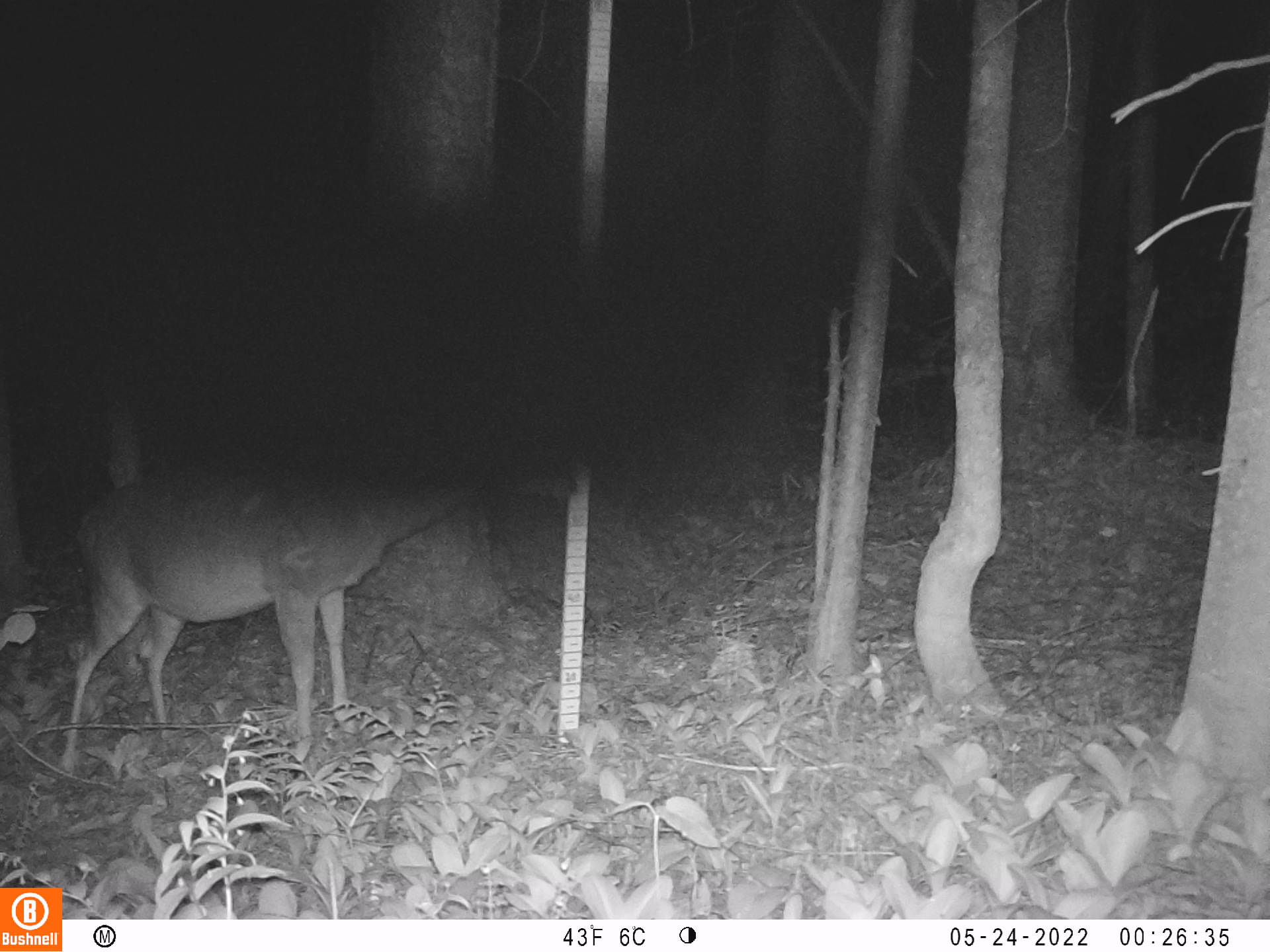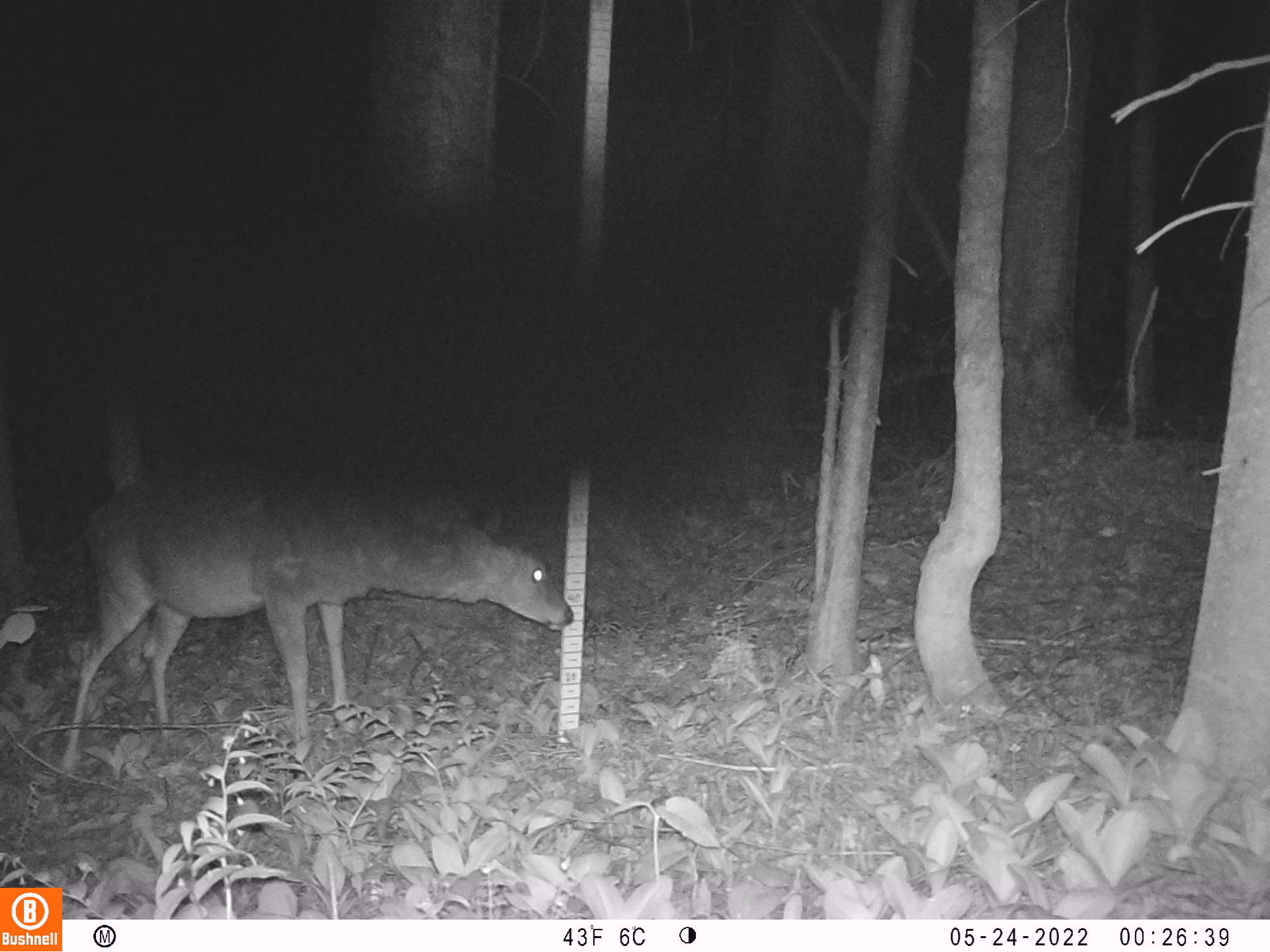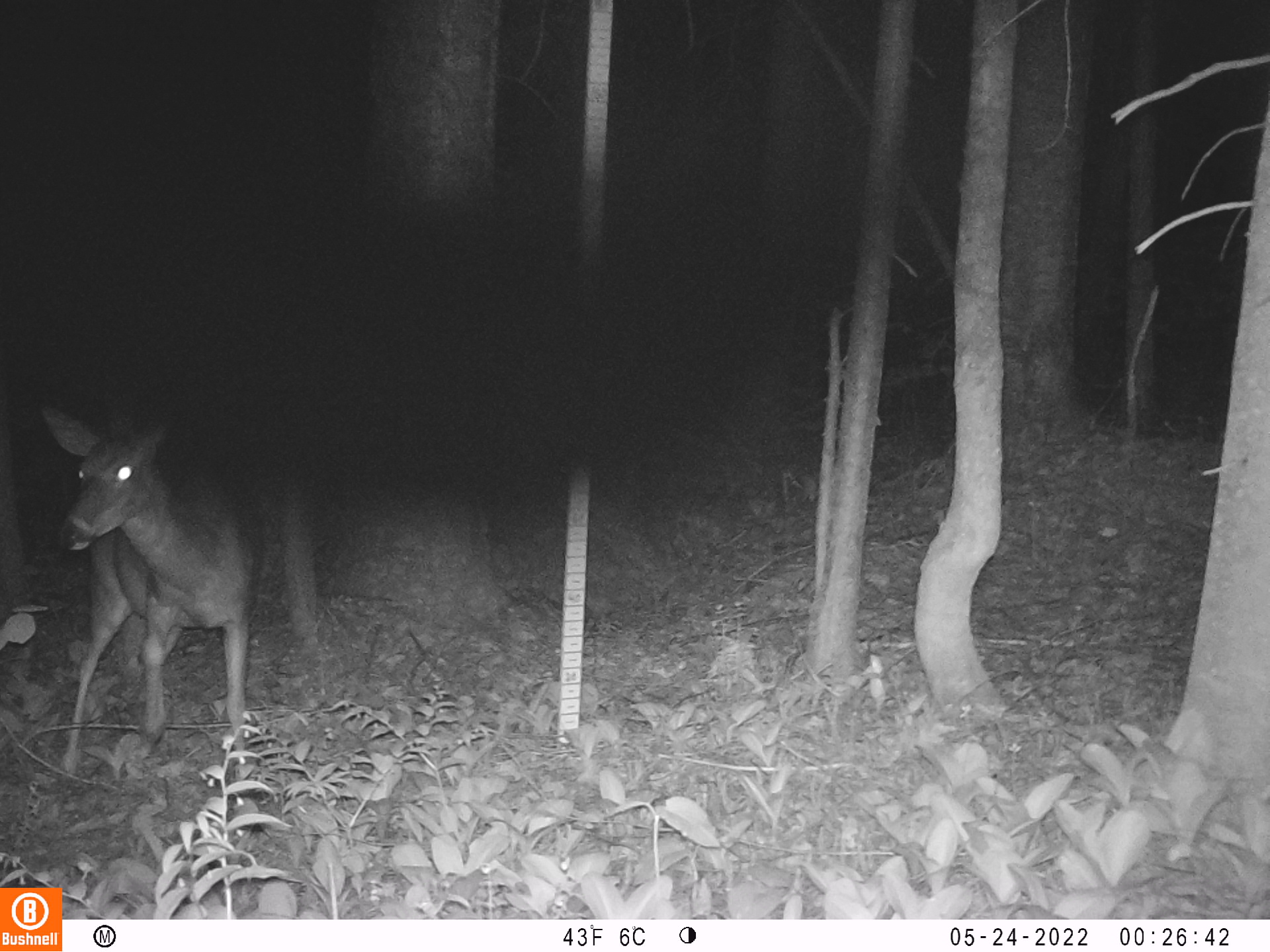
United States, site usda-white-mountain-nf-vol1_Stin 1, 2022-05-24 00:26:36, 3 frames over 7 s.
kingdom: Animalia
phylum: Chordata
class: Mammalia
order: Artiodactyla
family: Cervidae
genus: Odocoileus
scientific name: Odocoileus virginianus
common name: white-tailed deer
White-tailed deer (Odocoileus virginianus).